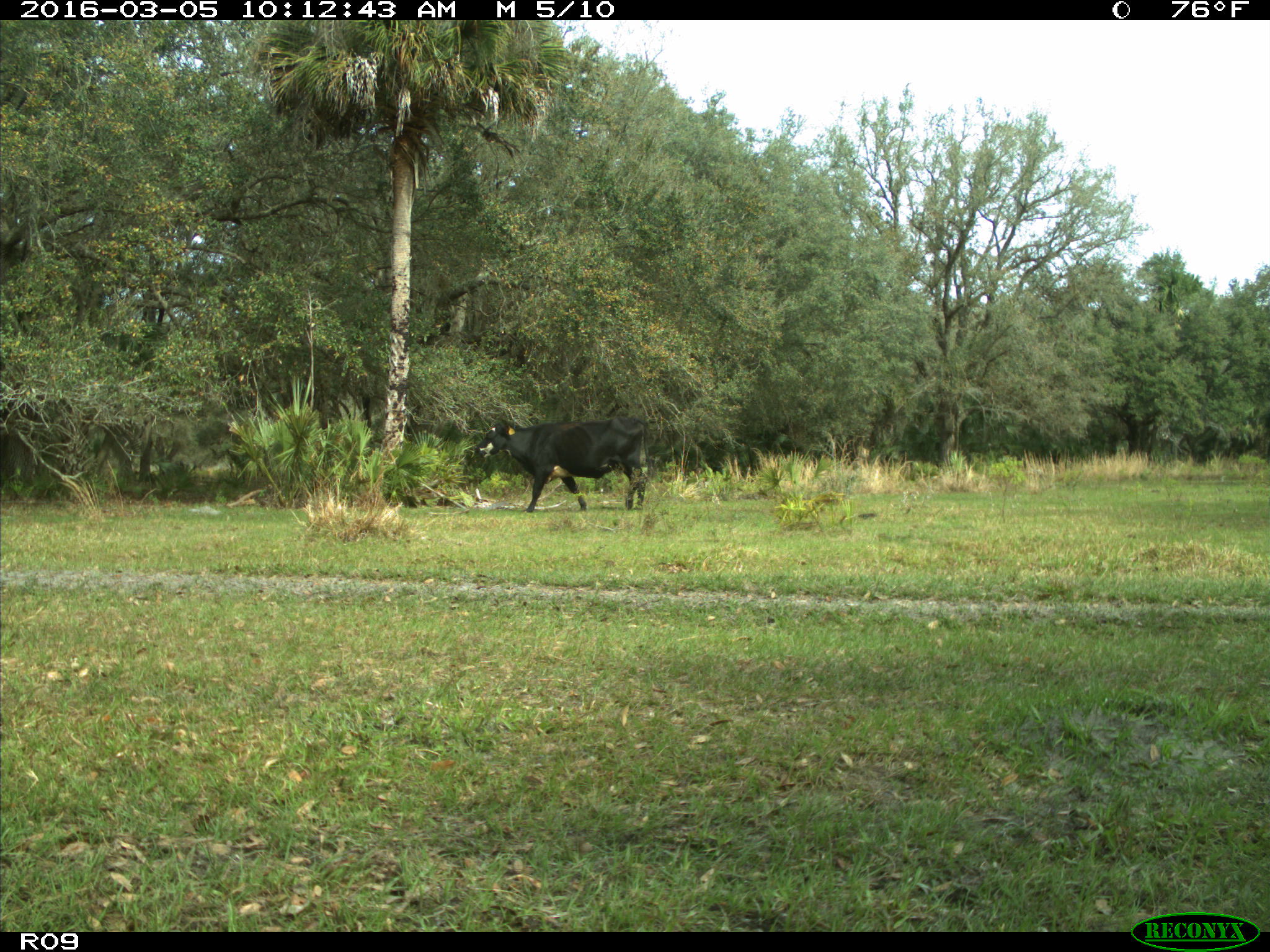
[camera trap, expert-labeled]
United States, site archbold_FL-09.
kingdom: Animalia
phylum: Chordata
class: Mammalia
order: Artiodactyla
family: Bovidae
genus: Bos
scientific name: Bos taurus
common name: domestic cow